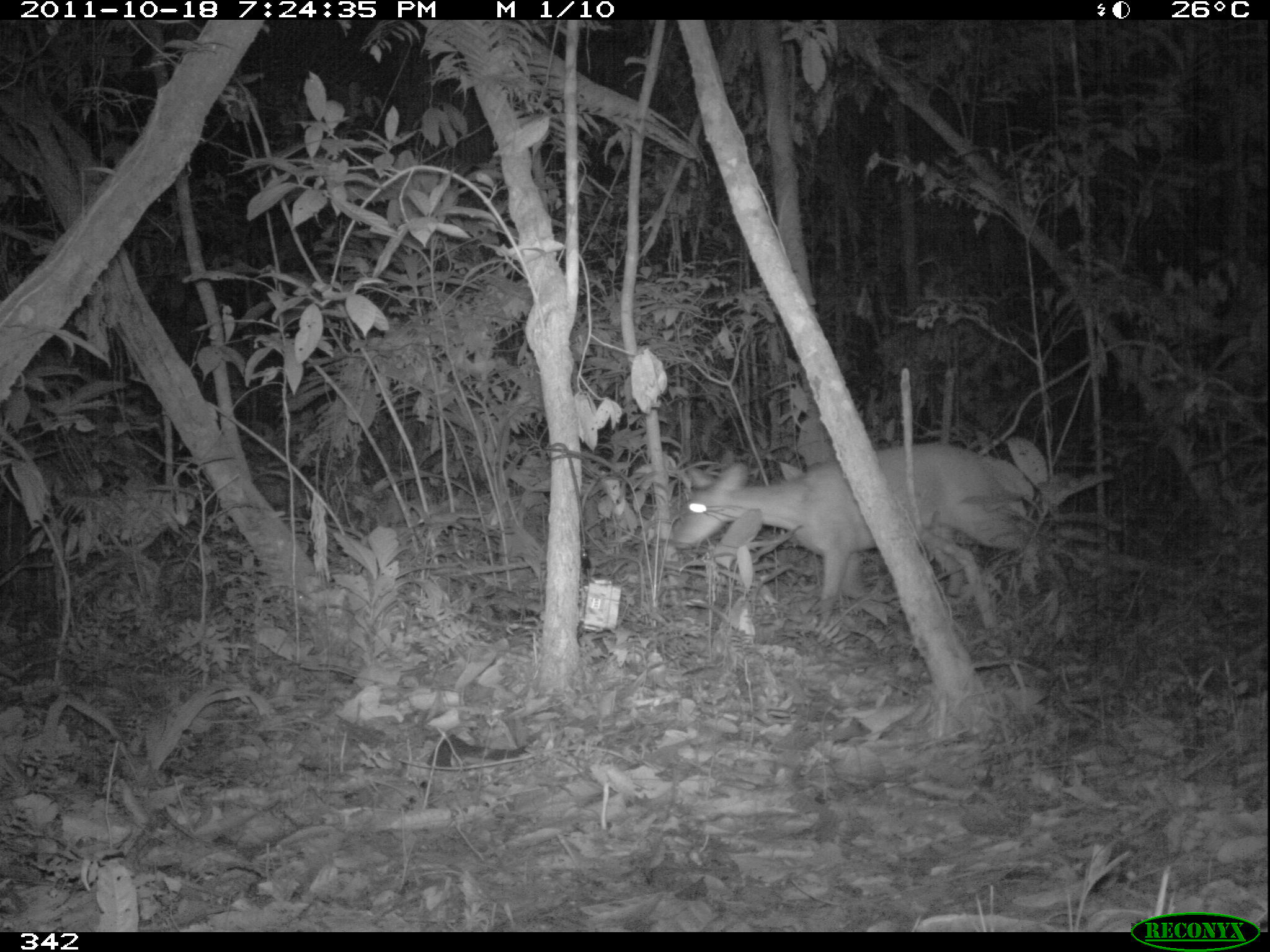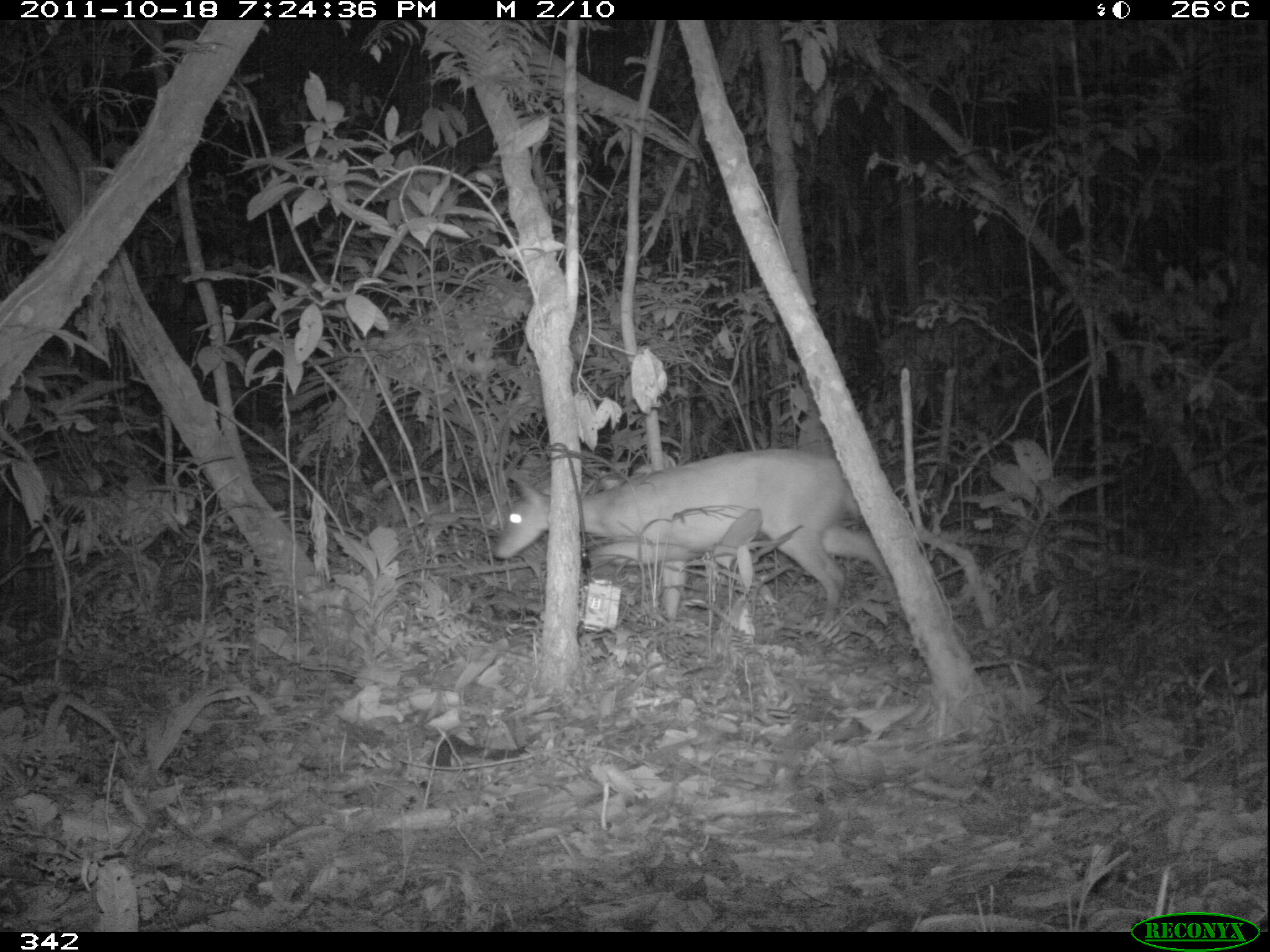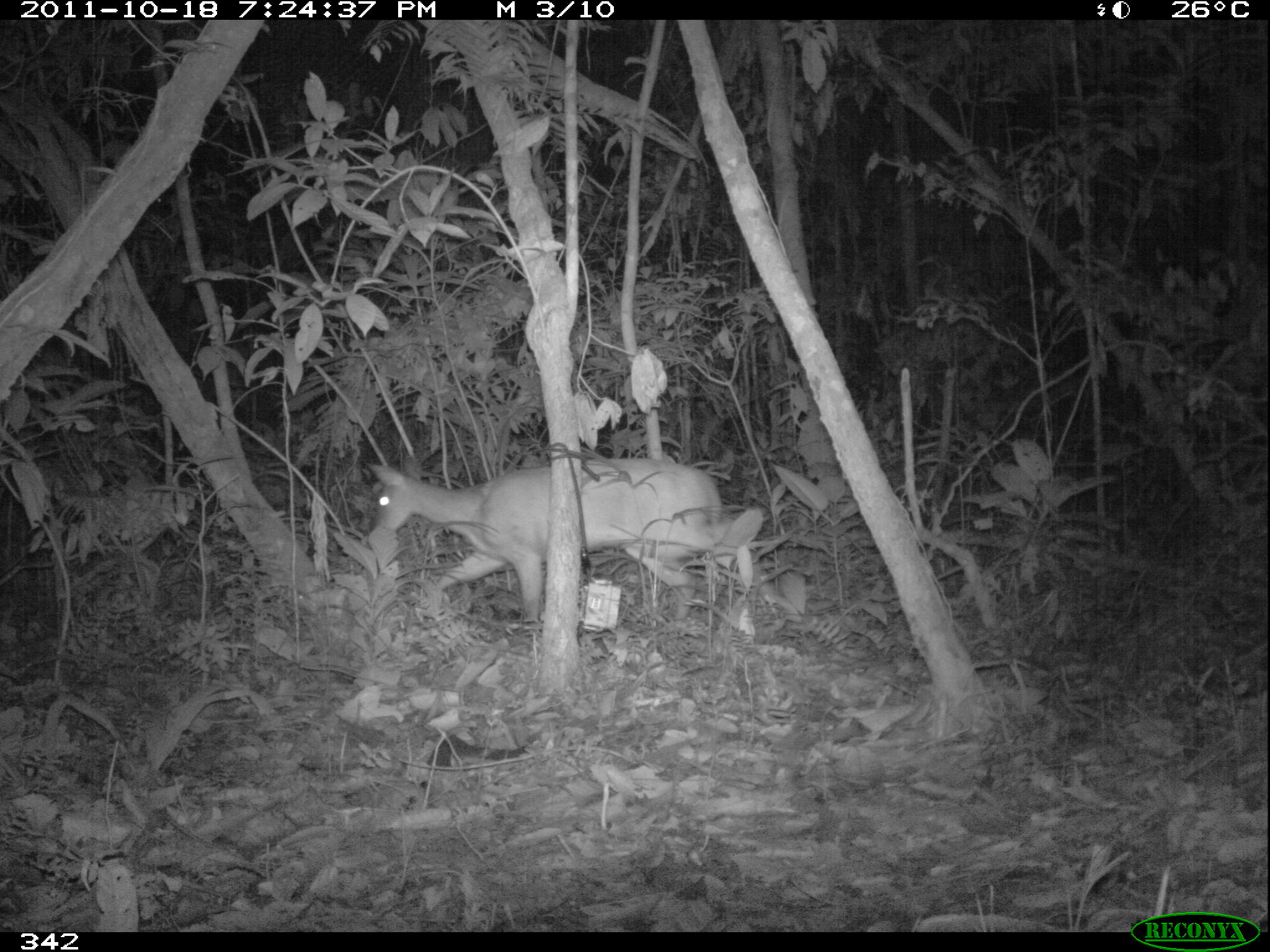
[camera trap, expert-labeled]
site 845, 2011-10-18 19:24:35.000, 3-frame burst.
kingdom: Animalia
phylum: Chordata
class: Mammalia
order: Artiodactyla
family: Cervidae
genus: Mazama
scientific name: Mazama americana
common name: red brocket